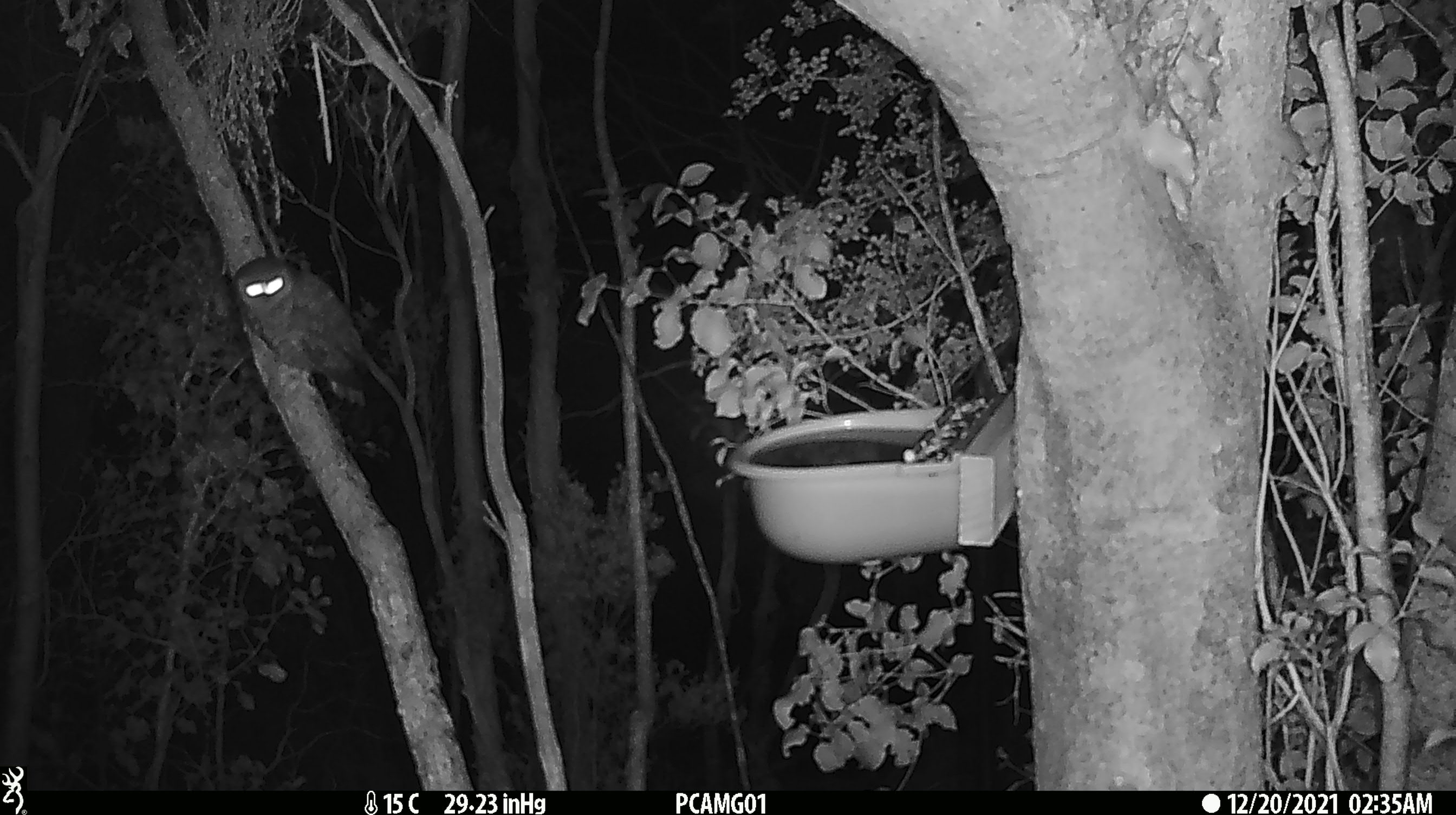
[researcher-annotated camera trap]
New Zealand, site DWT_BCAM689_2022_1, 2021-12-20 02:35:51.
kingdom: Animalia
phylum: Chordata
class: Aves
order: Strigiformes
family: Strigidae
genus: Ninox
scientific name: Ninox novaeseelandiae novaeseelandiae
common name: morepork